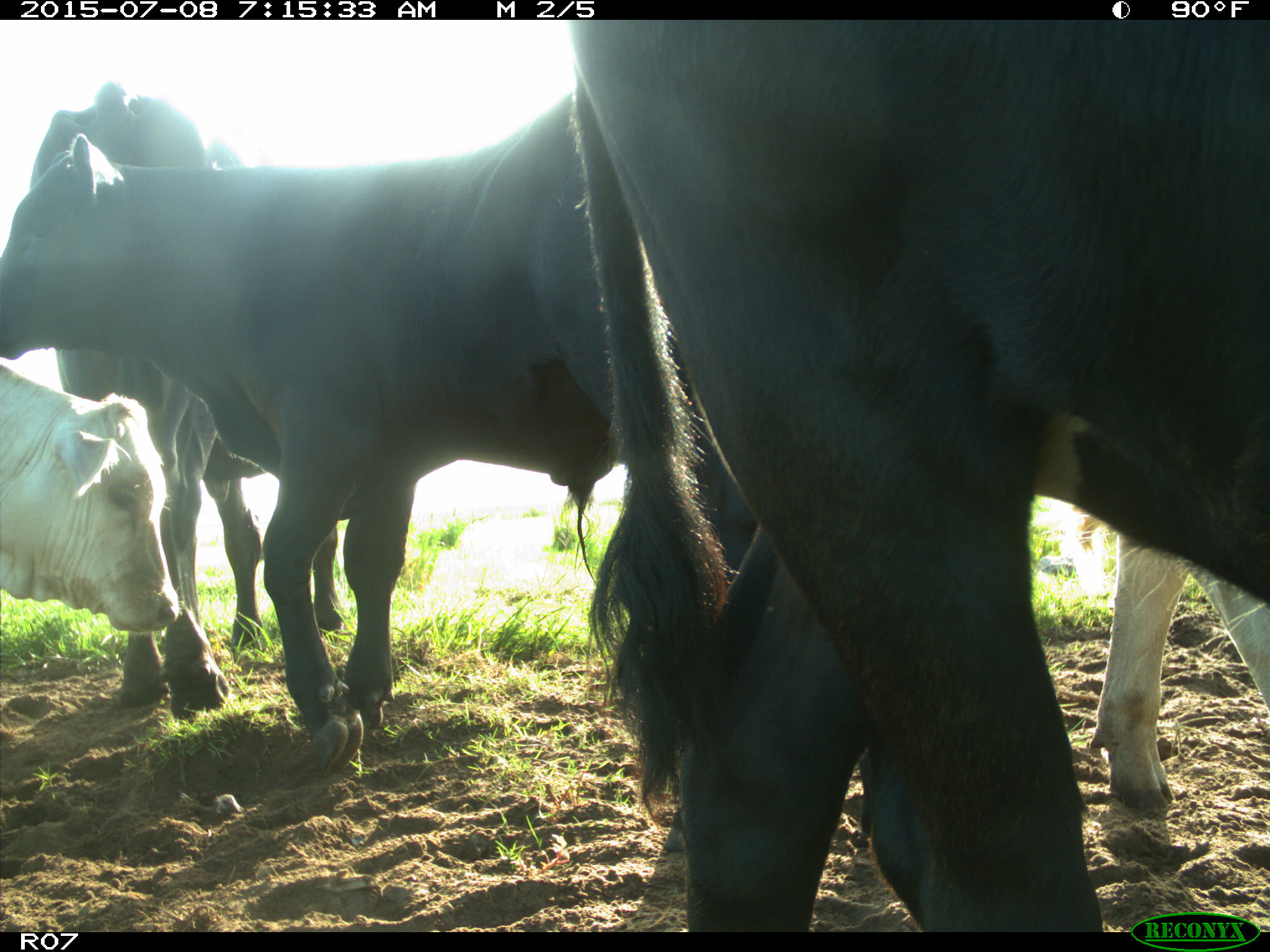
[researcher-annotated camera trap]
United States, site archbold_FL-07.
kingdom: Animalia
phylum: Chordata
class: Mammalia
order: Artiodactyla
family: Bovidae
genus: Bos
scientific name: Bos taurus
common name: domestic cow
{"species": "Bos taurus (domestic cow)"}